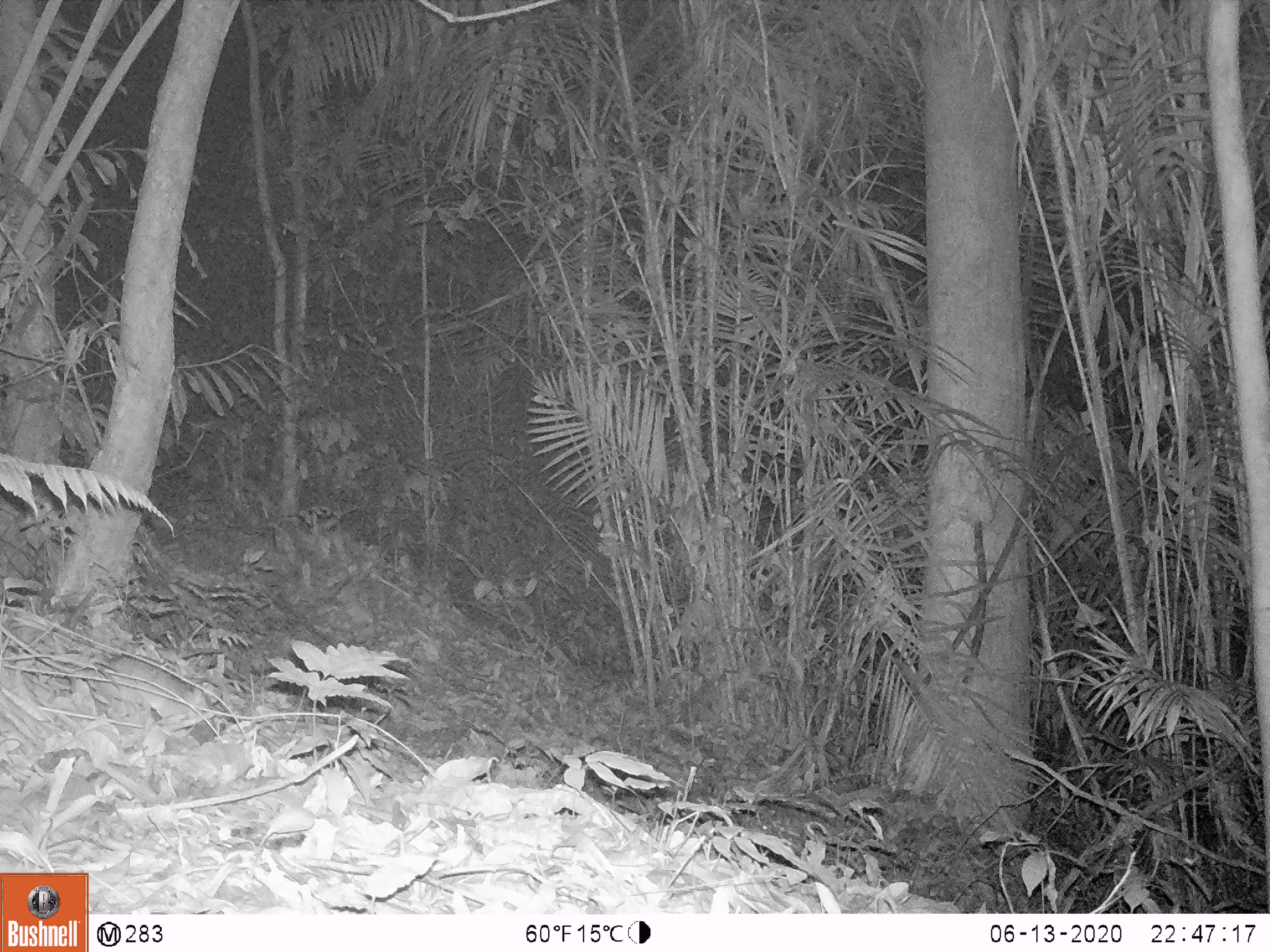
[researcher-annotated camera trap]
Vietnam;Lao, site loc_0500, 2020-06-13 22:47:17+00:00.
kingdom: Animalia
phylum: Chordata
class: Mammalia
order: Rodentia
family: Muridae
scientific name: Muridae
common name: old-world mice and rats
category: unidentified murid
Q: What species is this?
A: Unidentified murid (old-world mice and rats) (Muridae).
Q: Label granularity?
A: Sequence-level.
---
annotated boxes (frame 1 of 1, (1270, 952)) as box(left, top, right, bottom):
unidentified murid: box(88, 654, 210, 725)